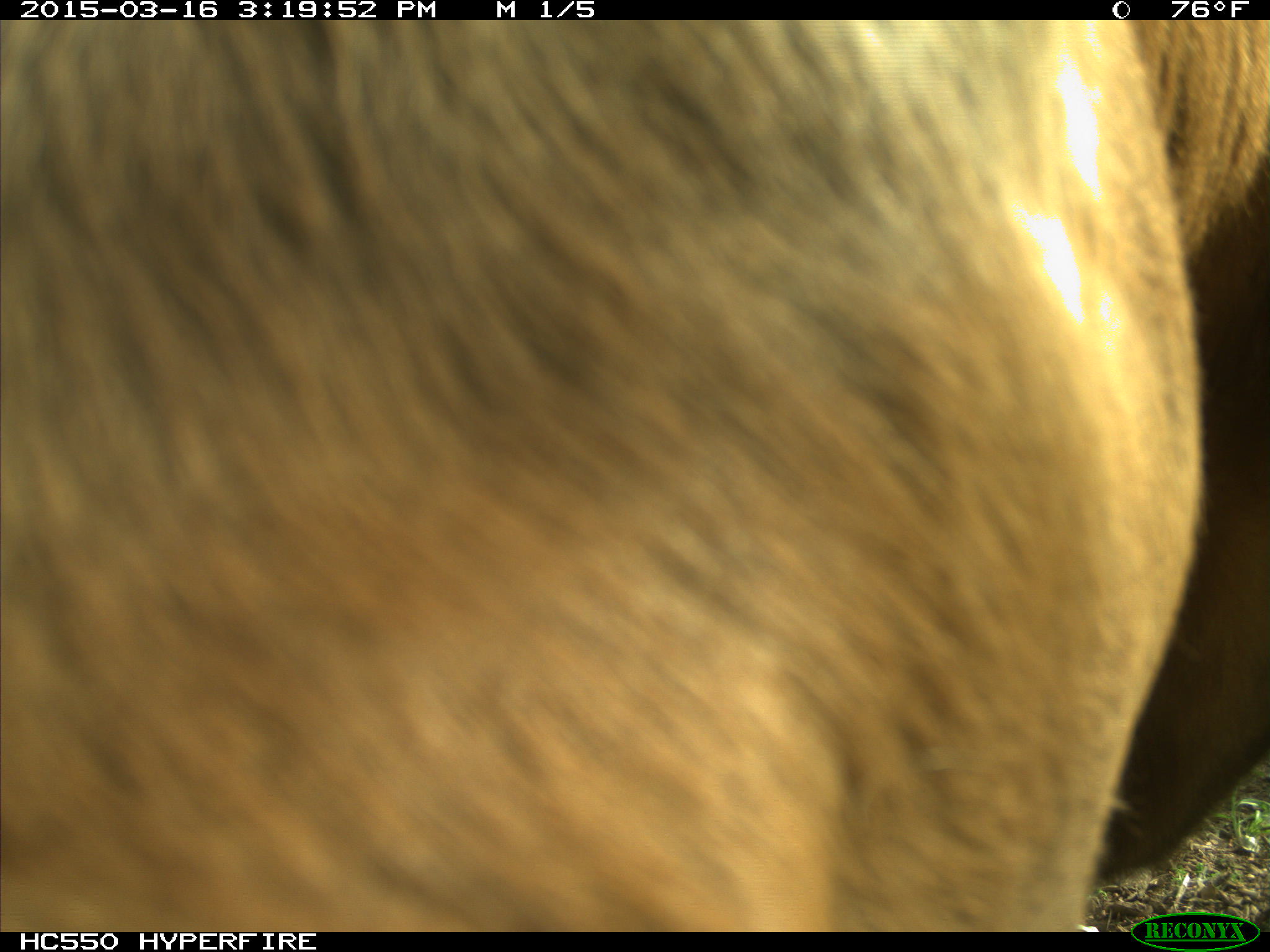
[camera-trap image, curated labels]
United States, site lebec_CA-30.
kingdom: Animalia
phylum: Chordata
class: Mammalia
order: Artiodactyla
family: Bovidae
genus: Bos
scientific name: Bos taurus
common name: domestic cow